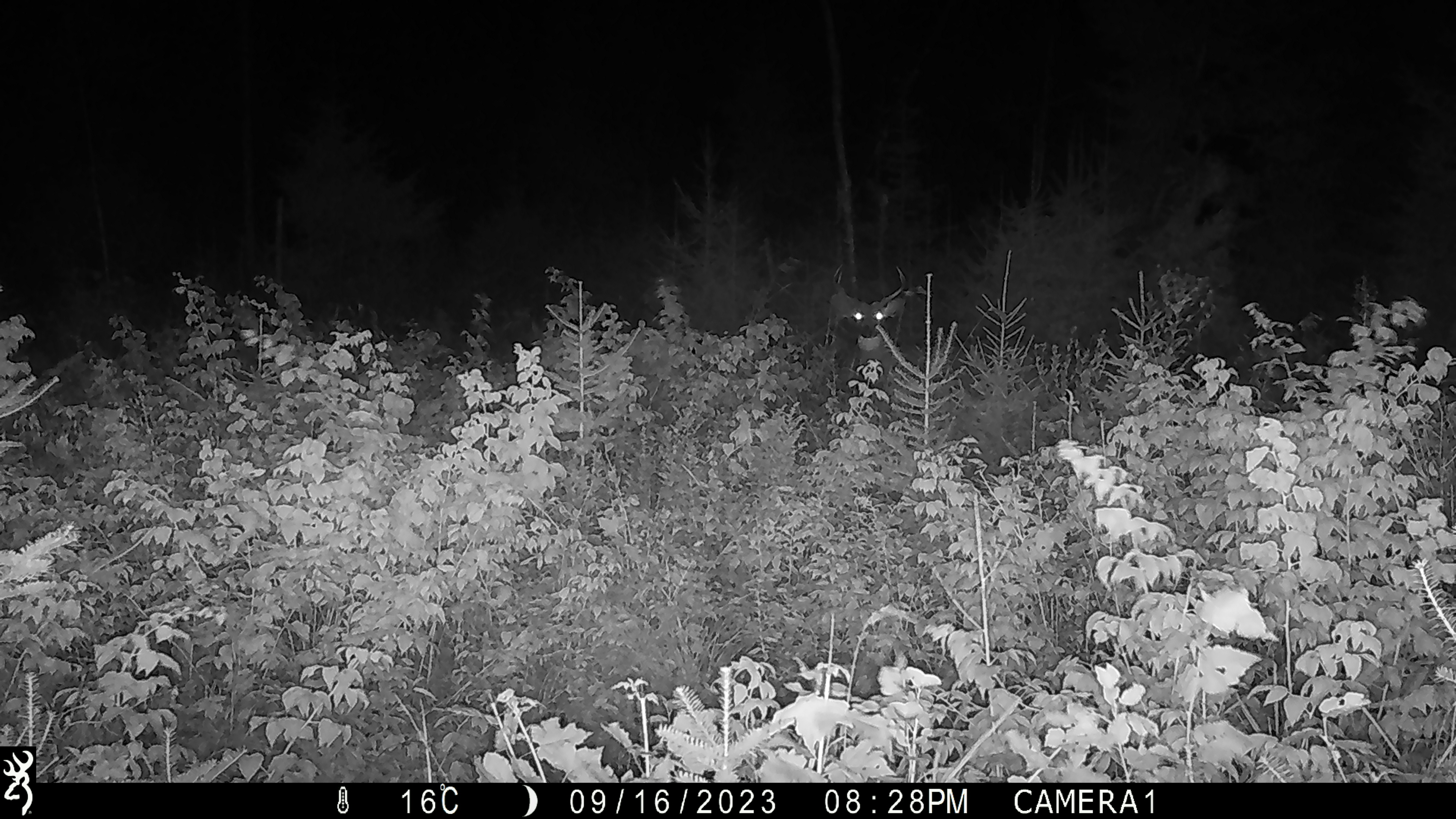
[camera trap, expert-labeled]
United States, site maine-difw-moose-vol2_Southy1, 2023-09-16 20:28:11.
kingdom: Animalia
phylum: Chordata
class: Mammalia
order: Artiodactyla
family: Cervidae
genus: Odocoileus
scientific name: Odocoileus virginianus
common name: white-tailed deer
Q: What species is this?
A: White-tailed deer (Odocoileus virginianus).